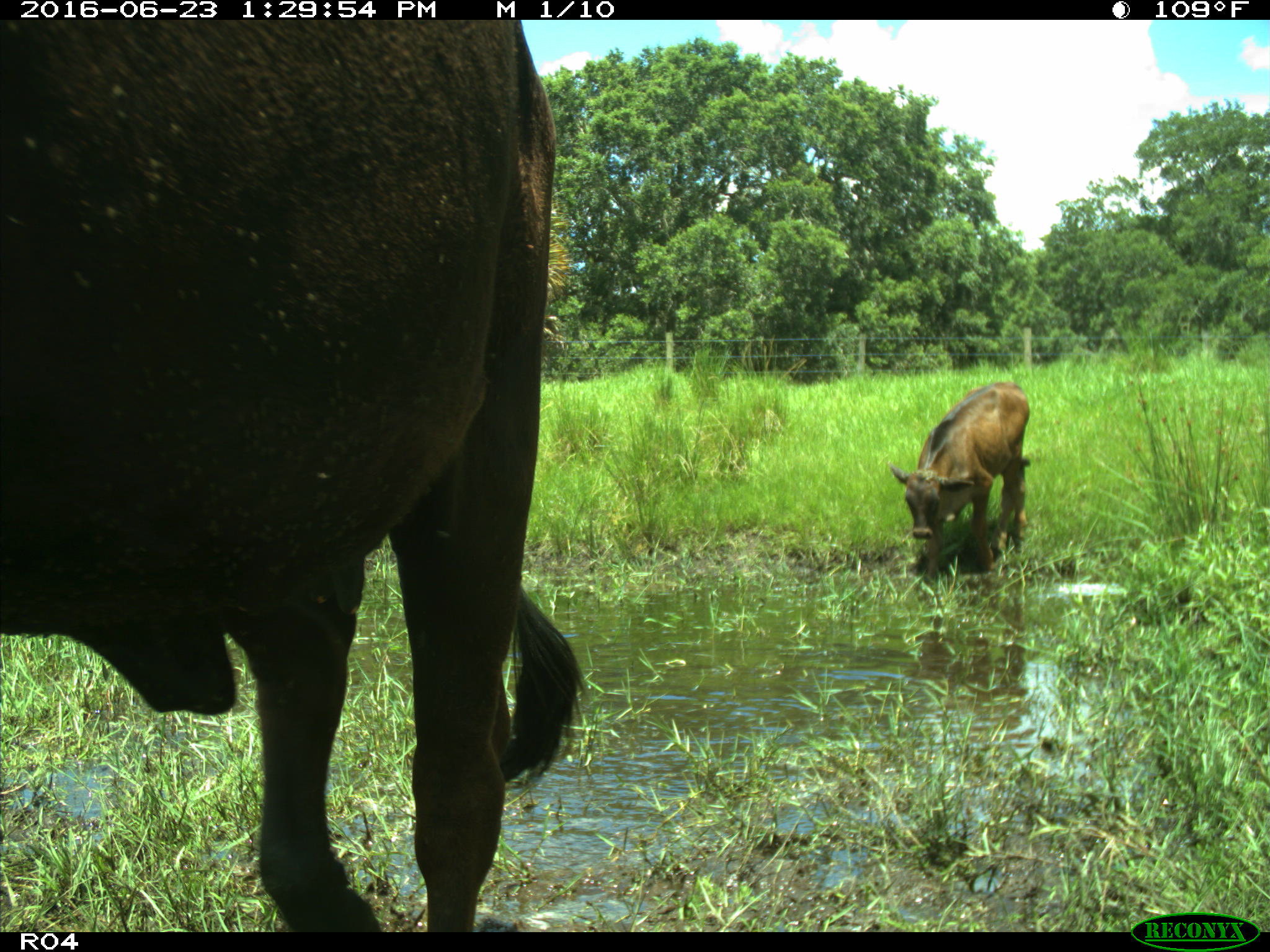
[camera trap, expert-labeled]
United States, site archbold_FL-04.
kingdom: Animalia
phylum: Chordata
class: Mammalia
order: Artiodactyla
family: Bovidae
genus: Bos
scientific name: Bos taurus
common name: domestic cow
Bos taurus (domestic cow).